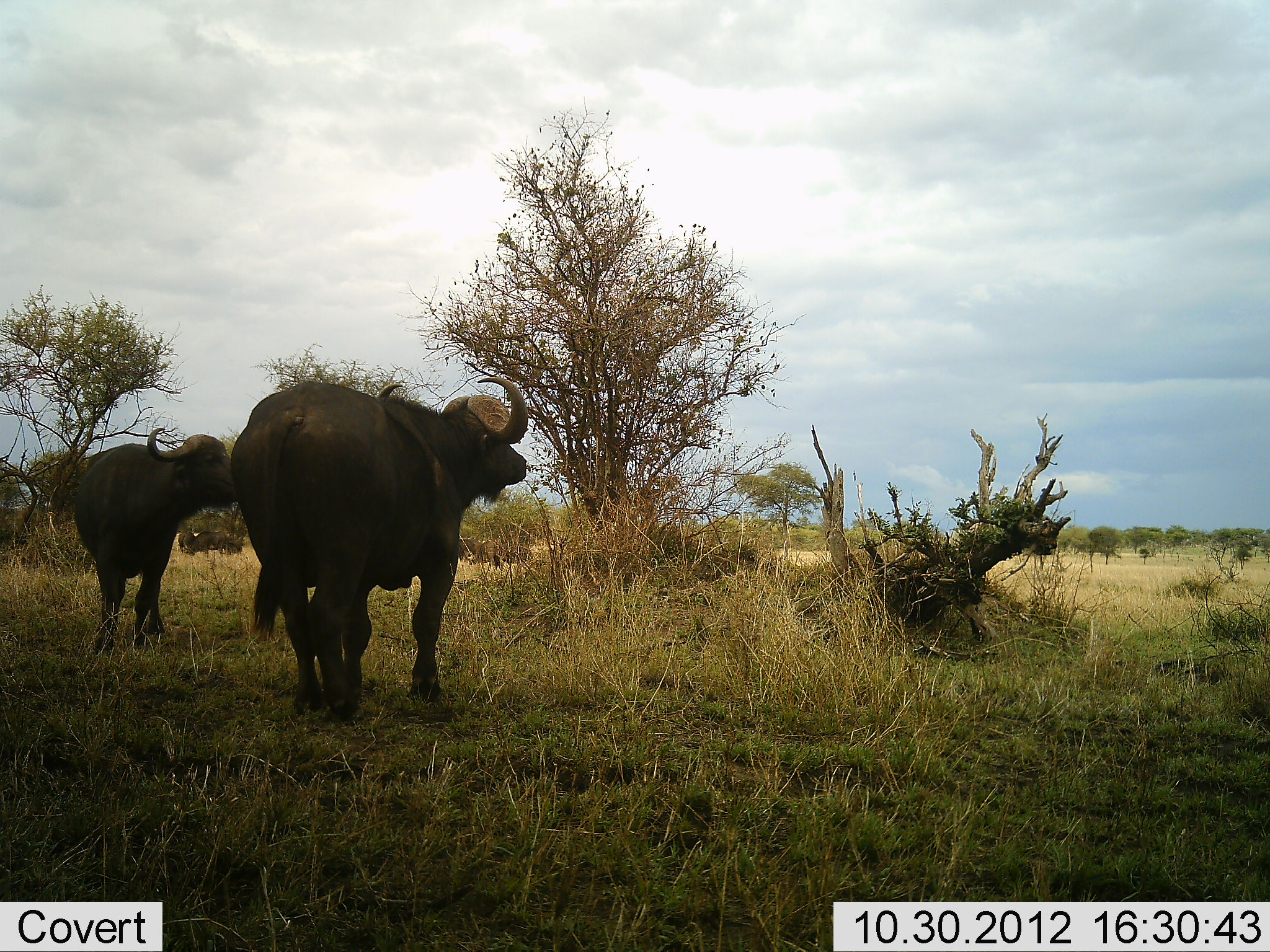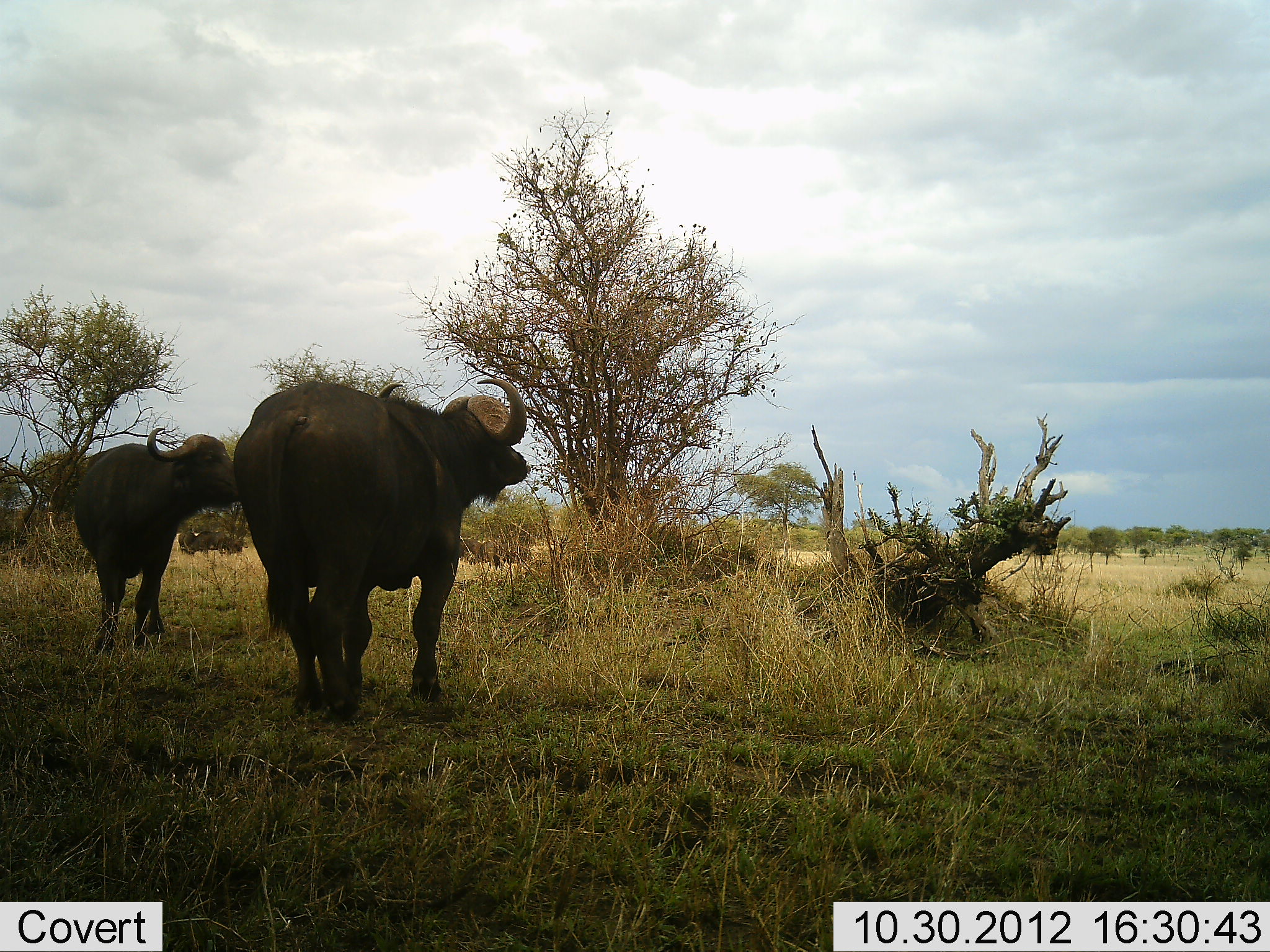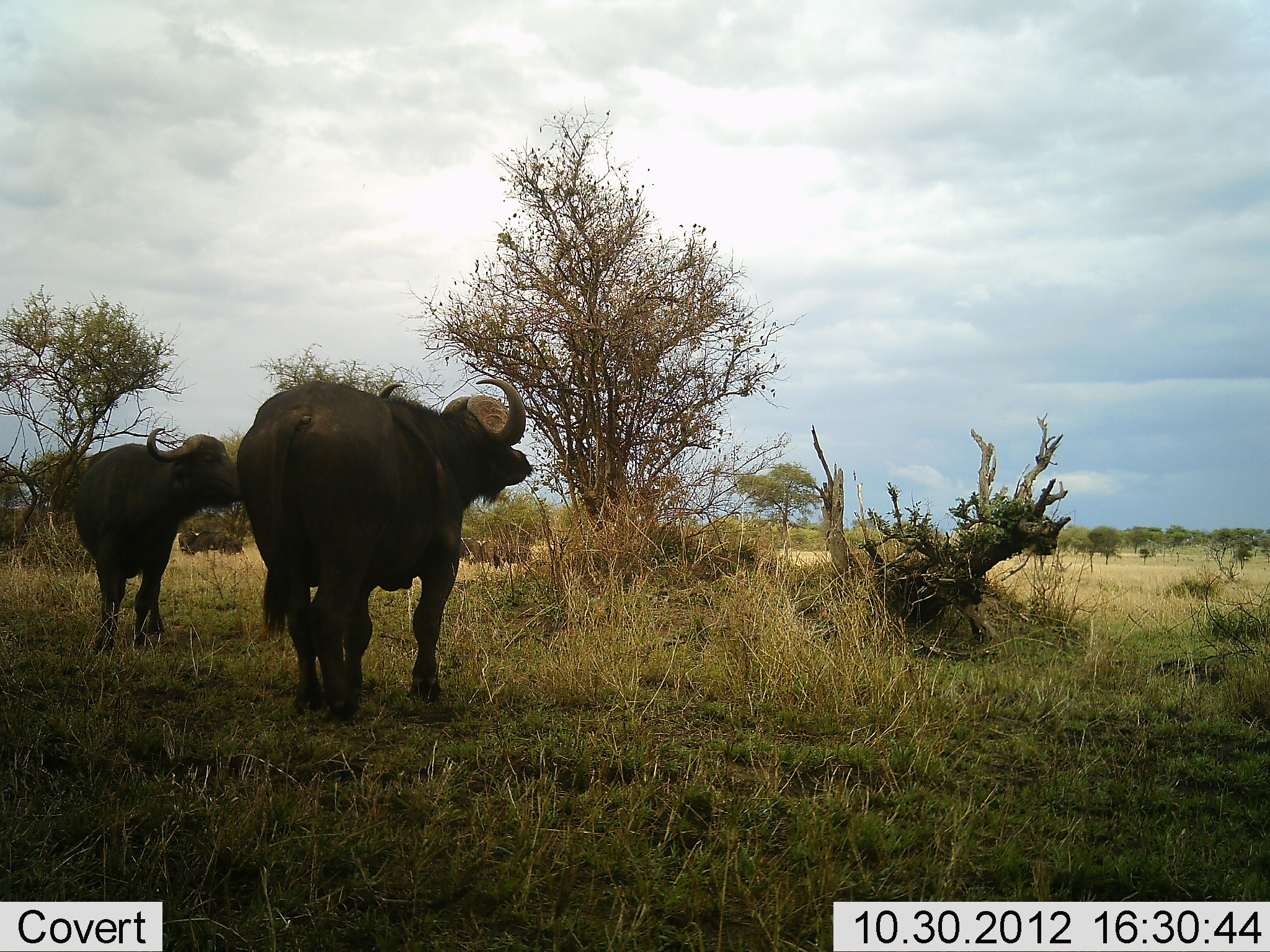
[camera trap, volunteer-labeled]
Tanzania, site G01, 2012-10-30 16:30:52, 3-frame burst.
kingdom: Animalia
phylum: Chordata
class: Mammalia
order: Artiodactyla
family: Bovidae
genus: Syncerus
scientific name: Syncerus caffer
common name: cape buffalo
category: buffalo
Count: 2.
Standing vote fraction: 100%.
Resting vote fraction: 0%.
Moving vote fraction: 0%.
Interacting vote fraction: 0%.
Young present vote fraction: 0%.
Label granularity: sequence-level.